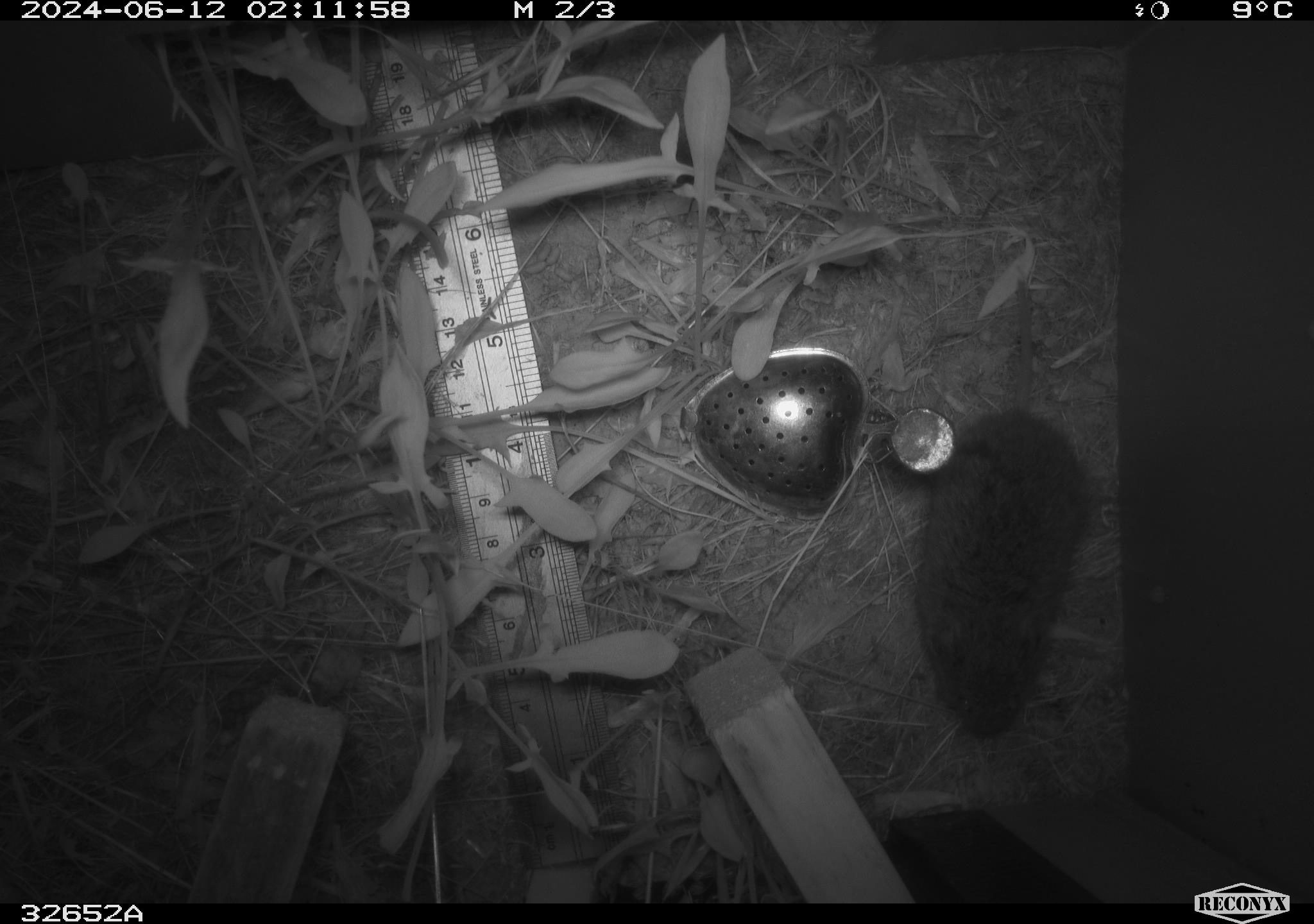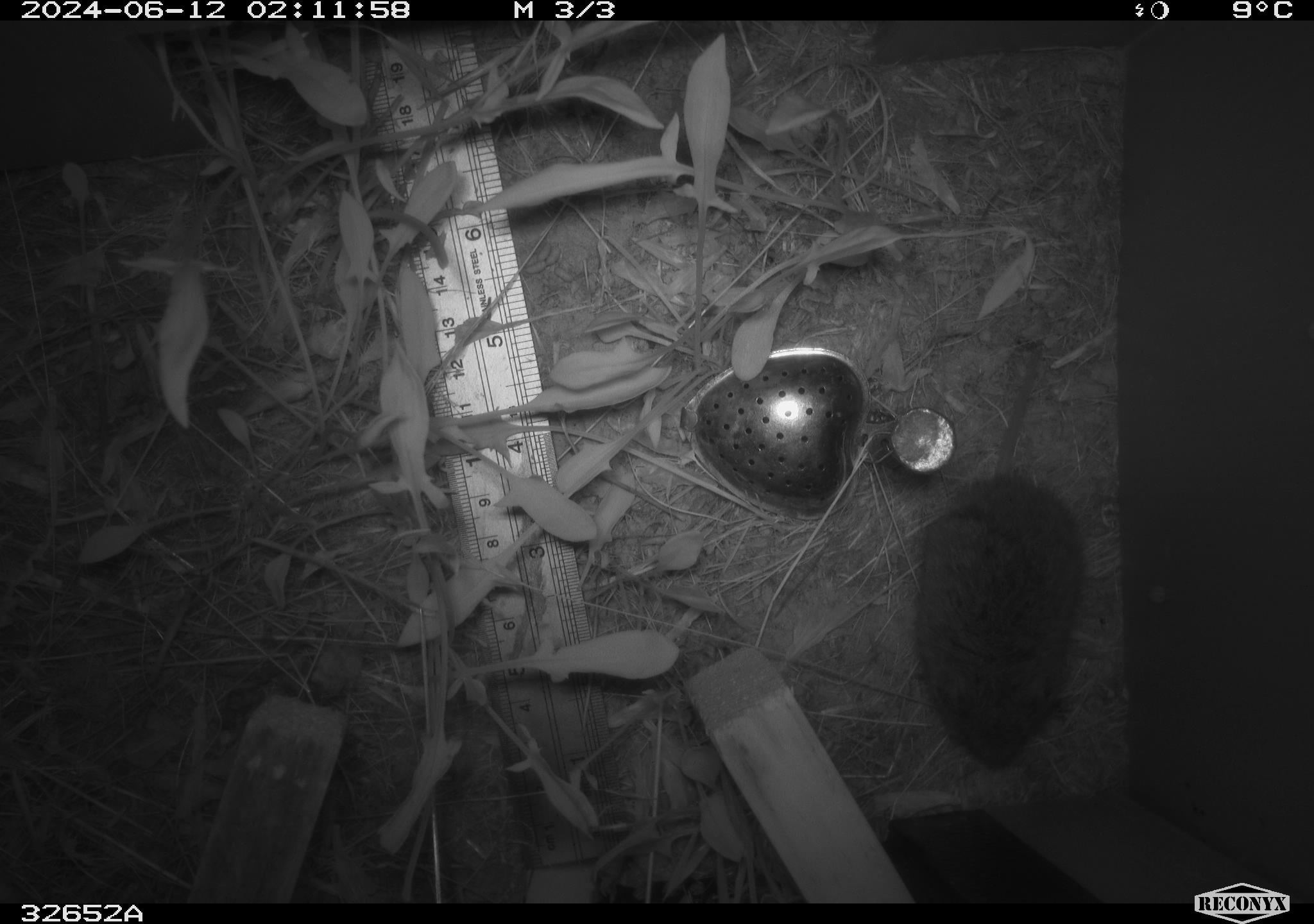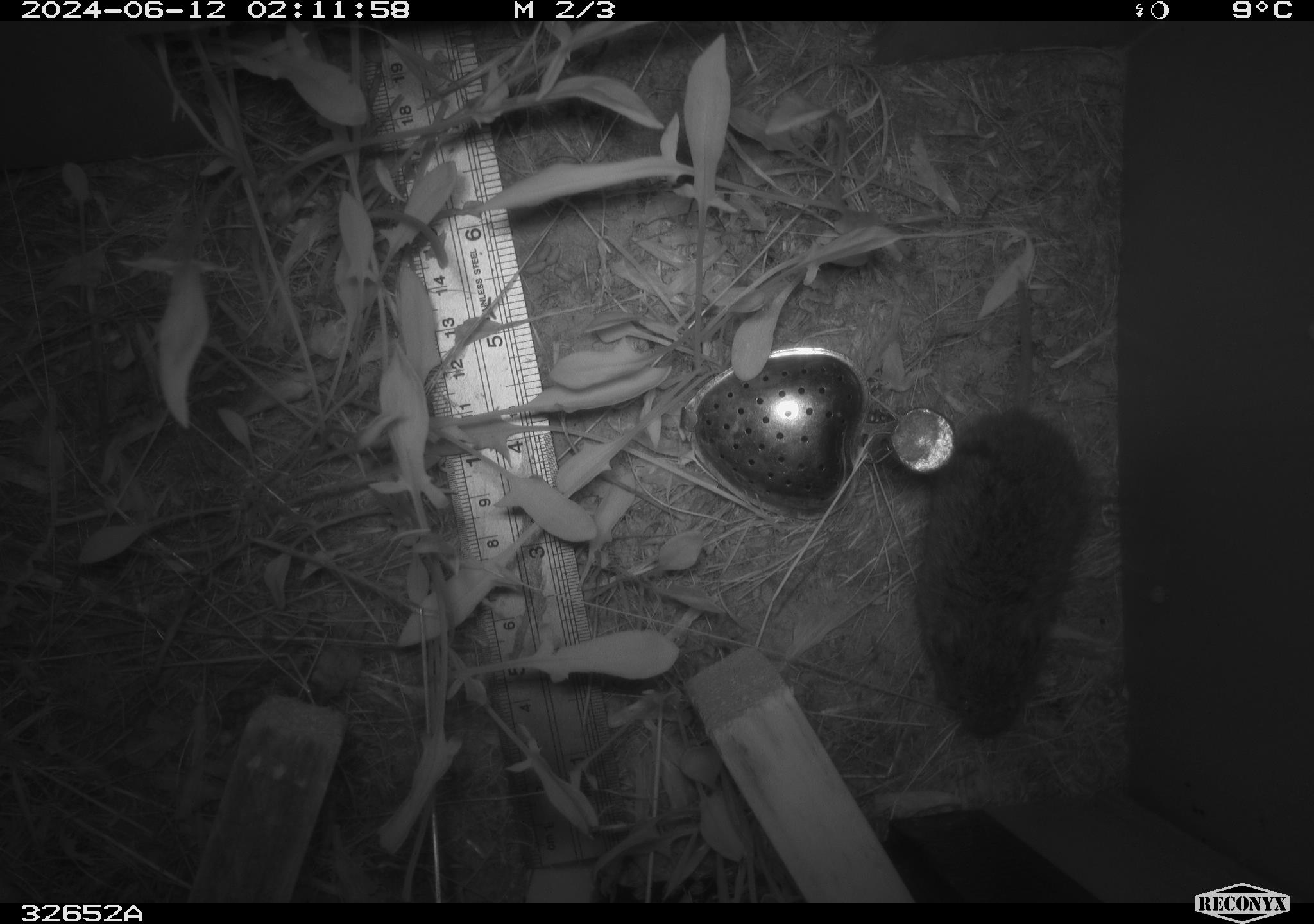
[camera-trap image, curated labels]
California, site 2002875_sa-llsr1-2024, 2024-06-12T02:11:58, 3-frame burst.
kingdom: Animalia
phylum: Chordata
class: Mammalia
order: Rodentia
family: Cricetidae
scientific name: Arvicolinae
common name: voles, lemmings, and muskrats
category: arvicolinae subfamily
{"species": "arvicolinae subfamily (voles, lemmings, and muskrats) (Arvicolinae)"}